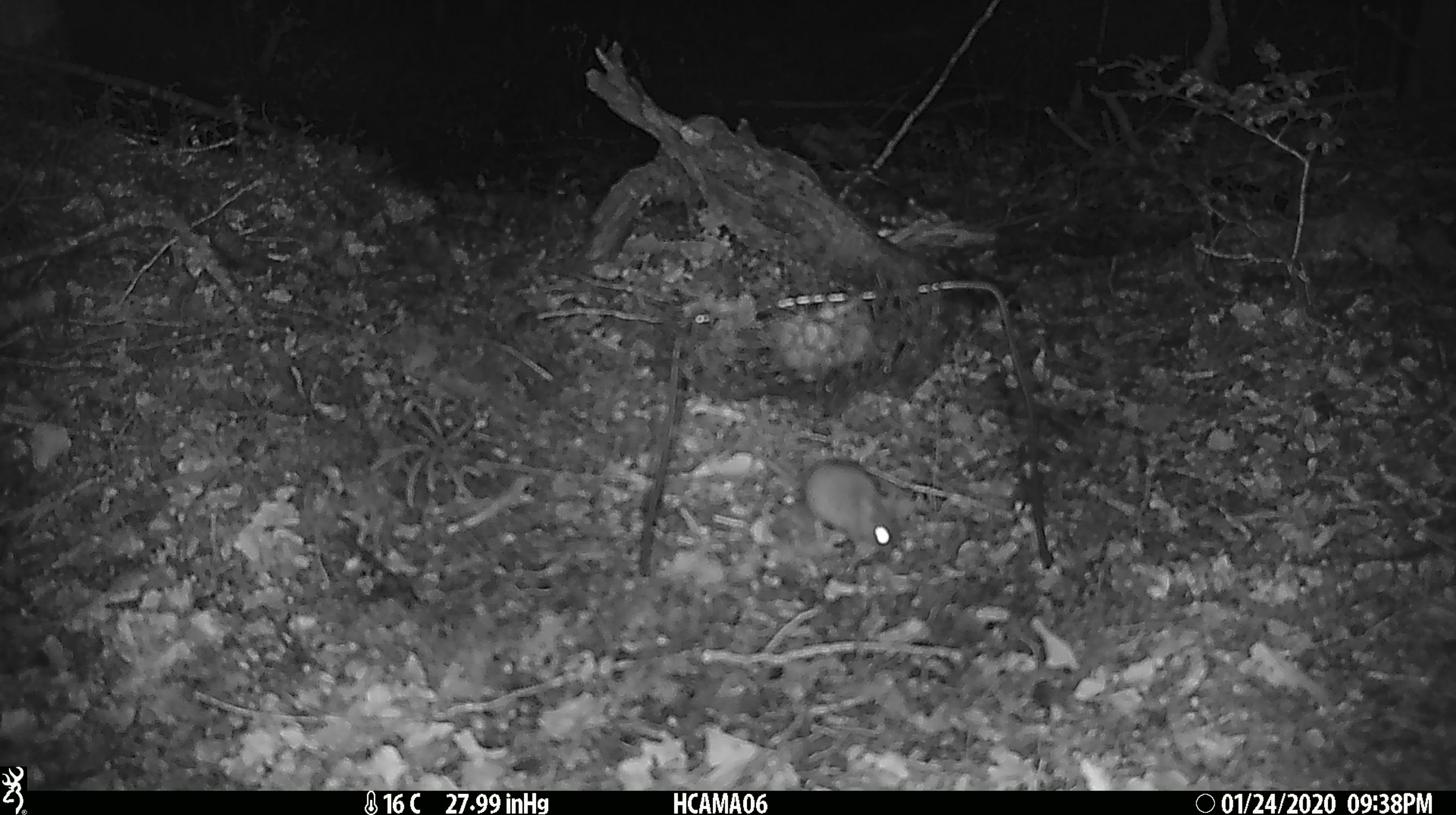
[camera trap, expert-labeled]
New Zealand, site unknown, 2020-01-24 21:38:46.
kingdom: Animalia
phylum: Chordata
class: Mammalia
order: Rodentia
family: Muridae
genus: Mus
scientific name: Mus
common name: mouse